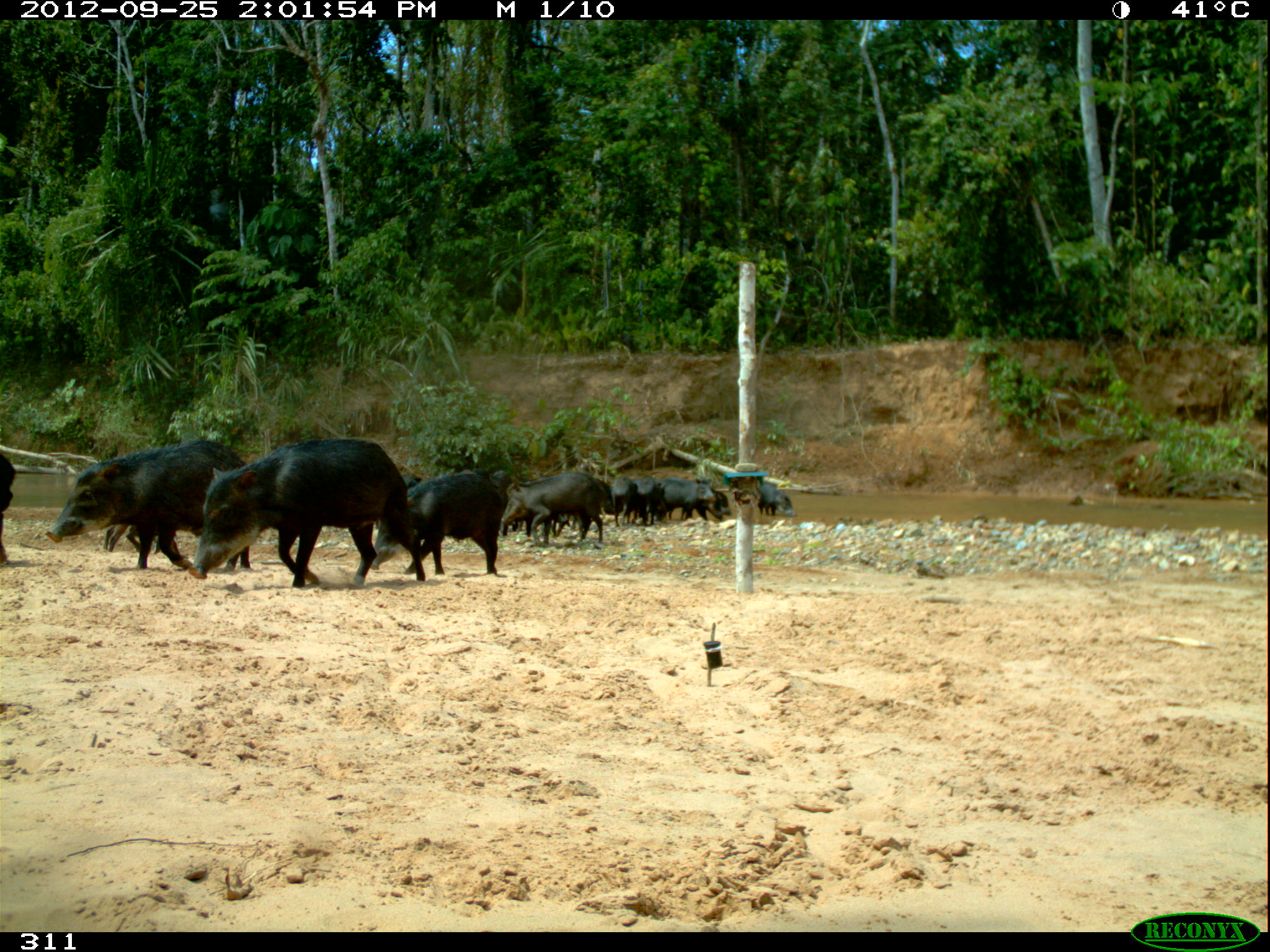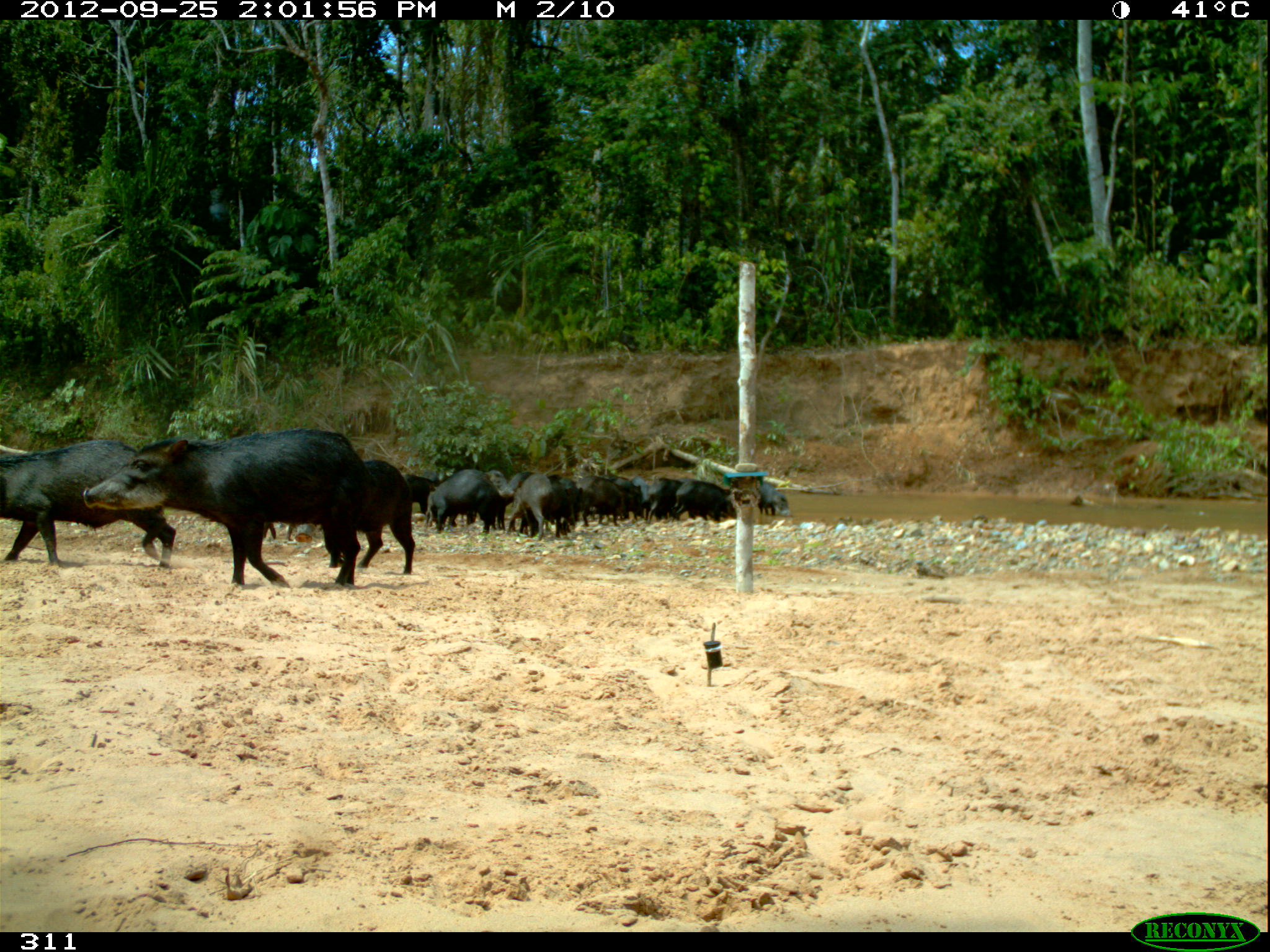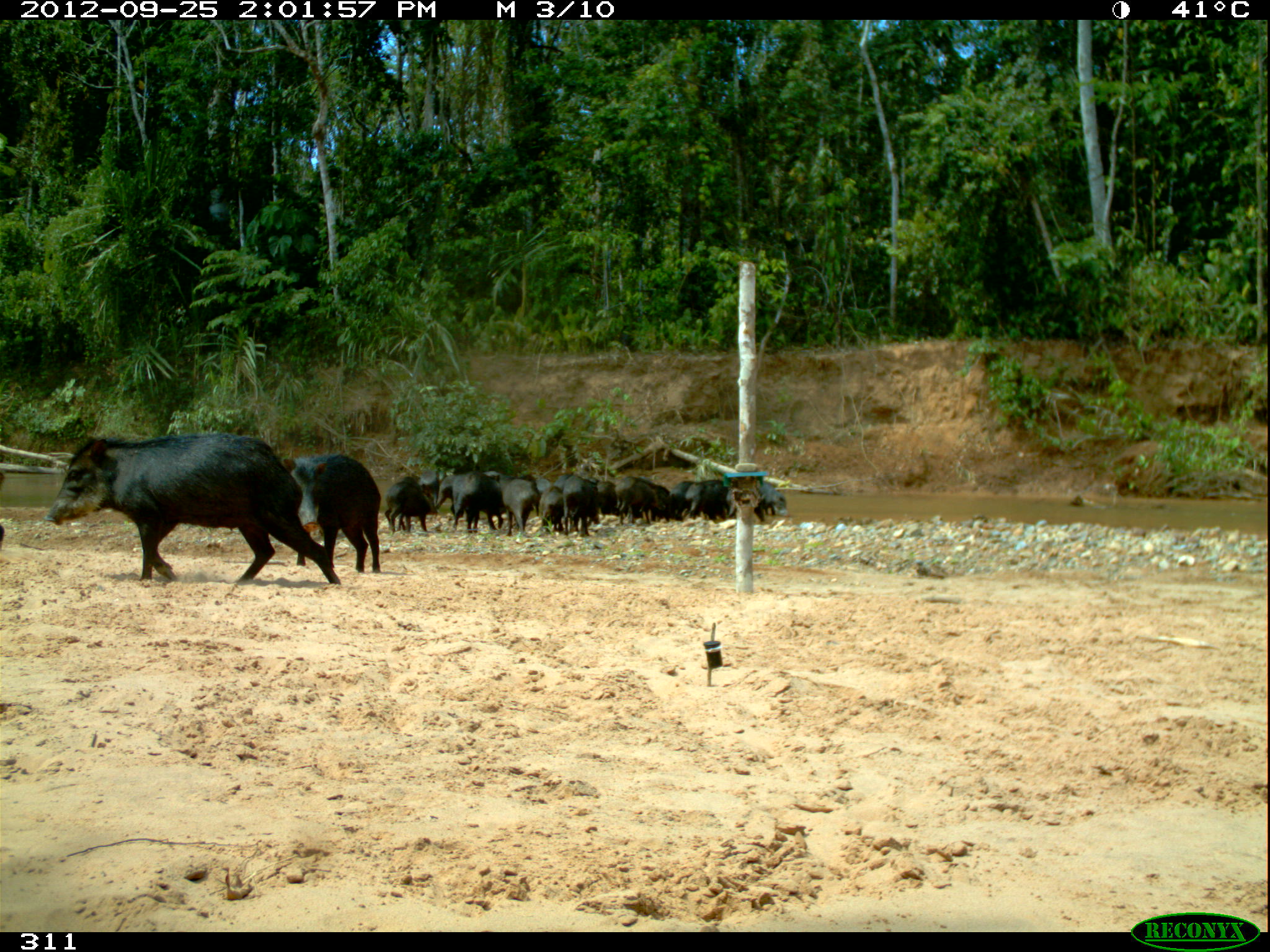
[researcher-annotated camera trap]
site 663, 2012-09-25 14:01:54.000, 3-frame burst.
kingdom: Animalia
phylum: Chordata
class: Mammalia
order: Artiodactyla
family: Tayassuidae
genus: Tayassu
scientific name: Tayassu pecari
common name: white-lipped peccary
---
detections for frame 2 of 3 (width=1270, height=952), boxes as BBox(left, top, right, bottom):
group: BBox(0, 423, 791, 587)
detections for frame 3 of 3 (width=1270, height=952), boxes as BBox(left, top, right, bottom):
group: BBox(41, 431, 787, 585)
tayassu pecari: BBox(0, 467, 11, 550)